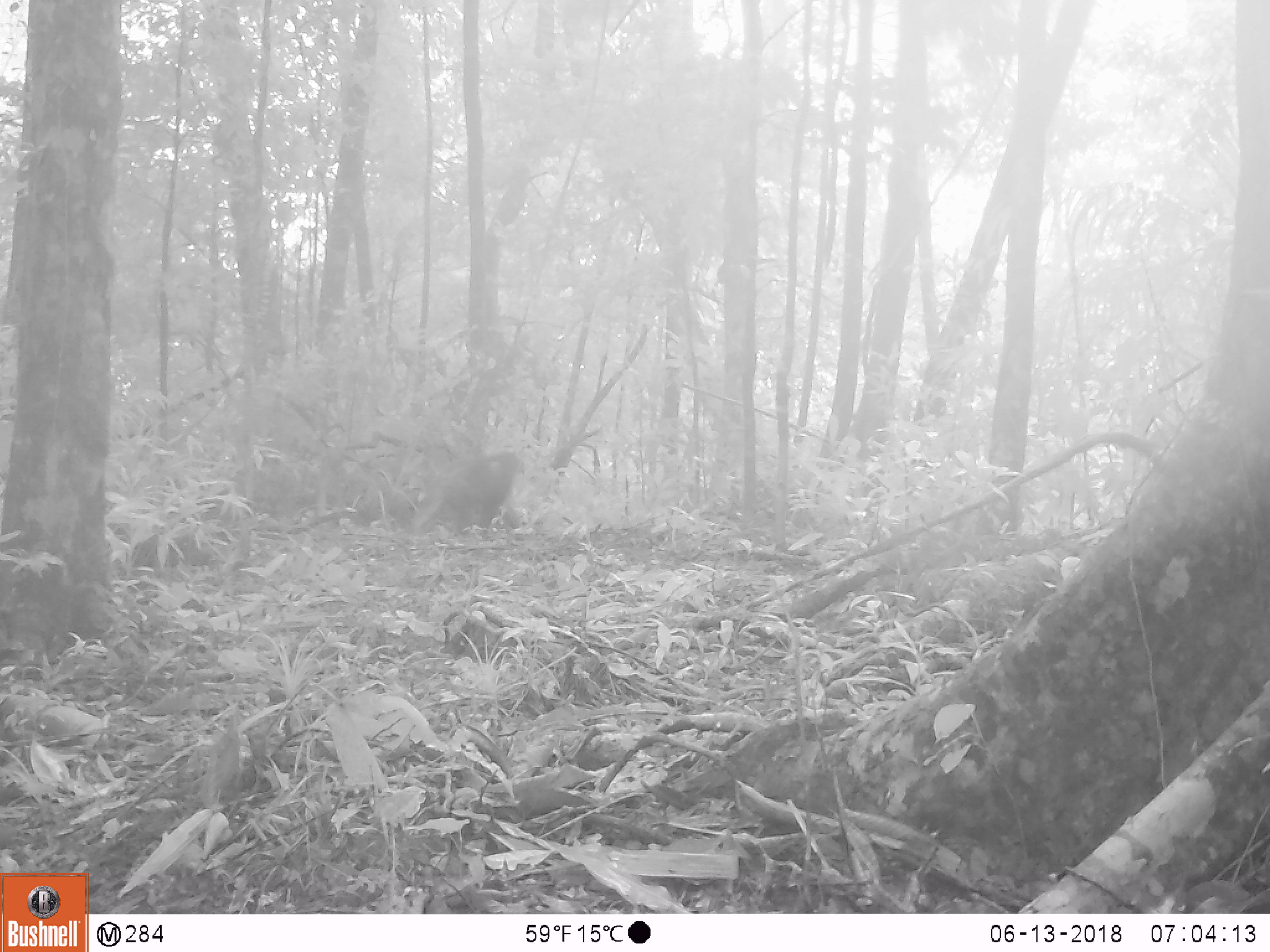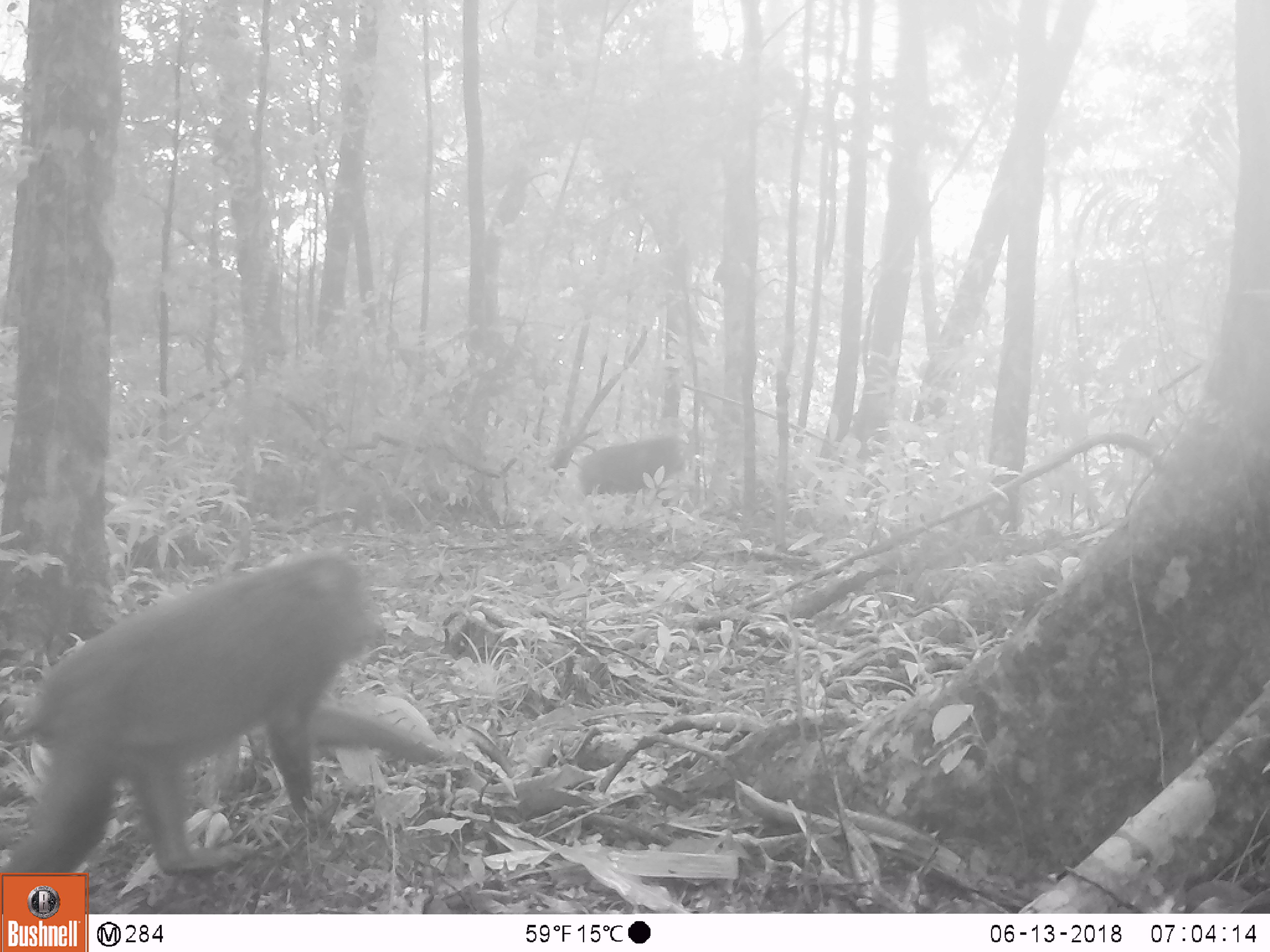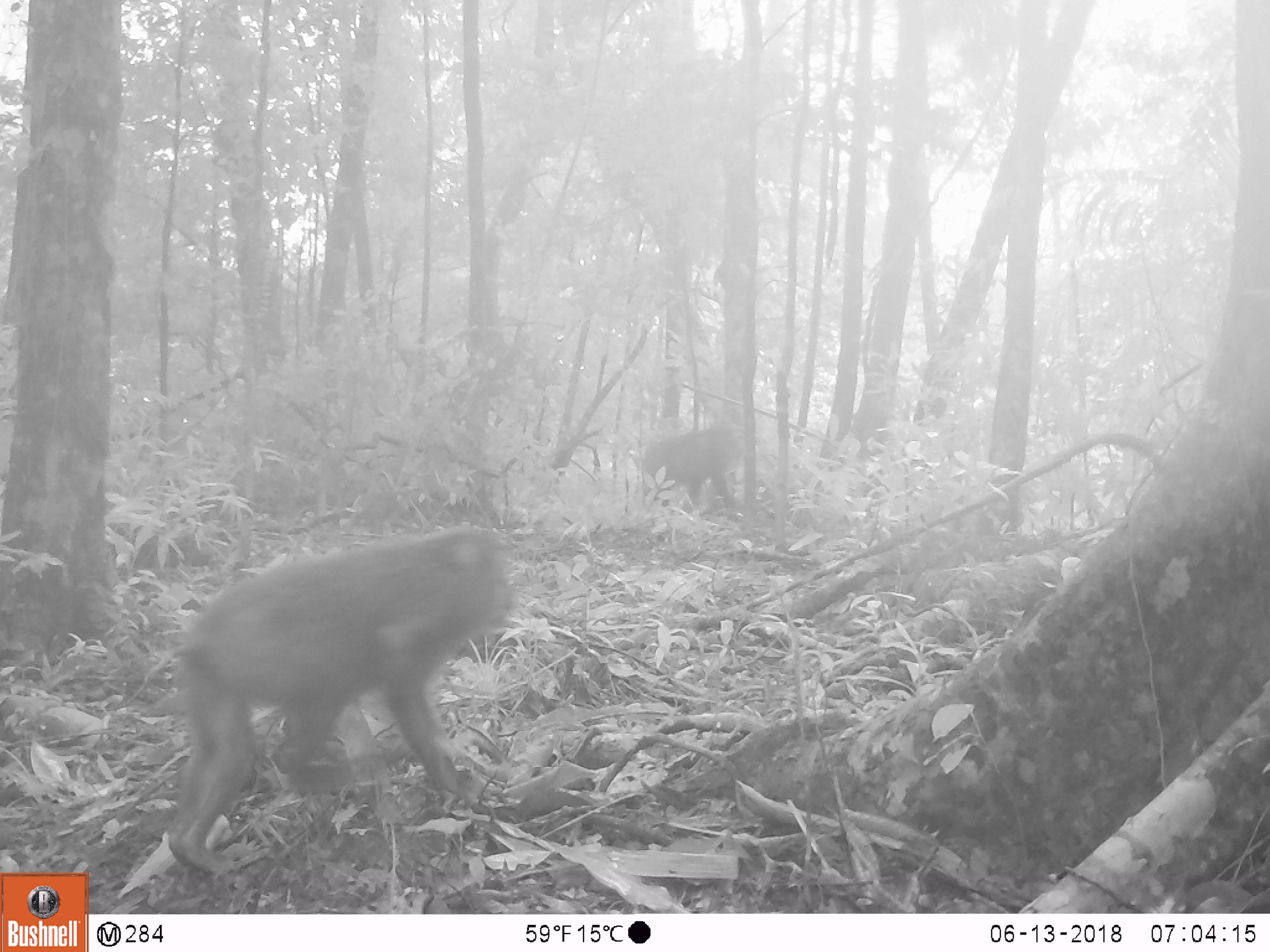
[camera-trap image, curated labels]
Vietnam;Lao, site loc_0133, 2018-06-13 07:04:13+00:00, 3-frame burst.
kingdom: Animalia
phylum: Chordata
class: Mammalia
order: Primates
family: Cercopithecidae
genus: Macaca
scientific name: Macaca arctoides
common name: stump-tailed macaque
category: stump tailed macaque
Stump tailed macaque (stump-tailed macaque) (Macaca arctoides). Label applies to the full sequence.